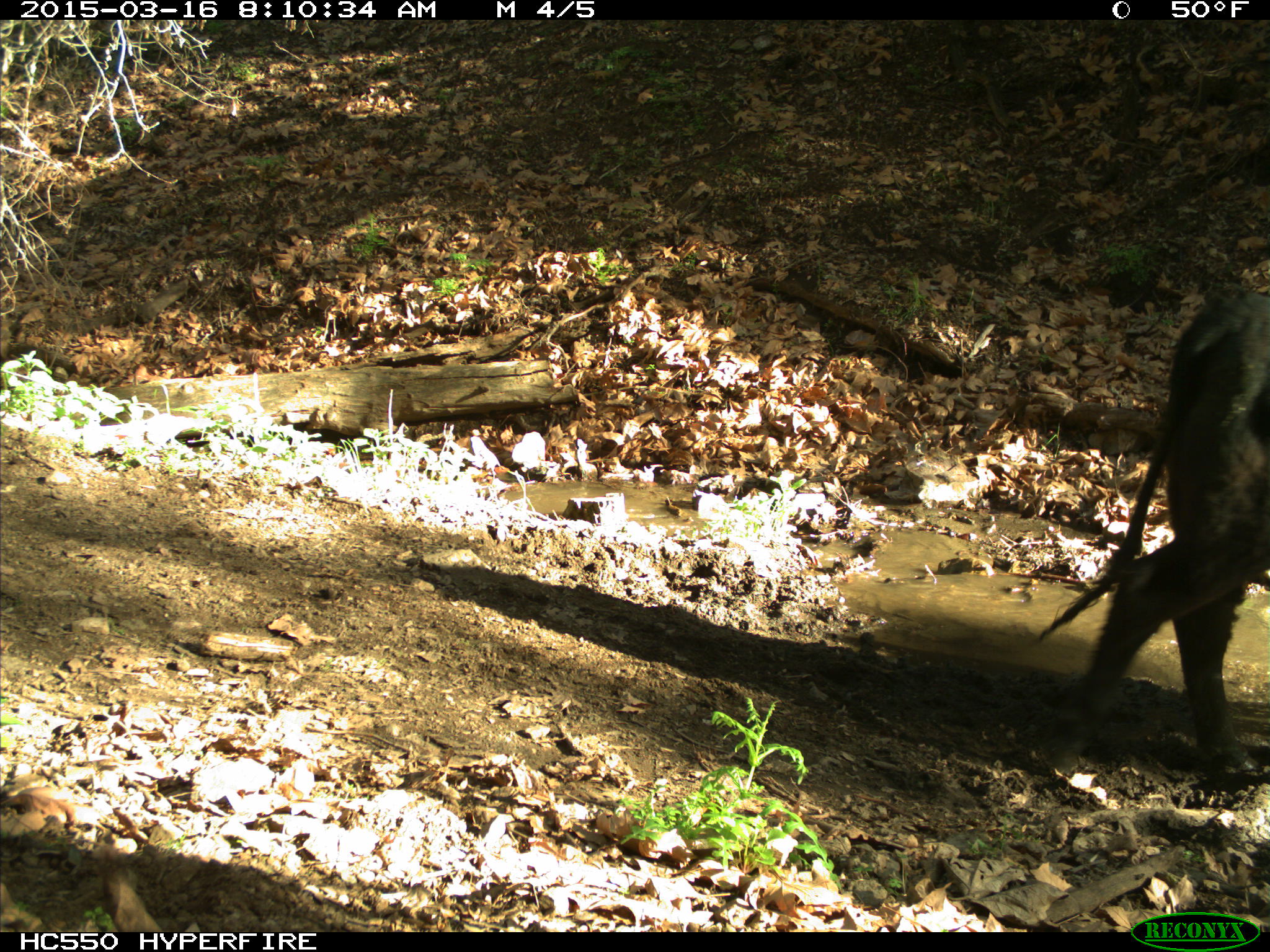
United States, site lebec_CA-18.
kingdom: Animalia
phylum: Chordata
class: Mammalia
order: Artiodactyla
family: Bovidae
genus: Bos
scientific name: Bos taurus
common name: domestic cow